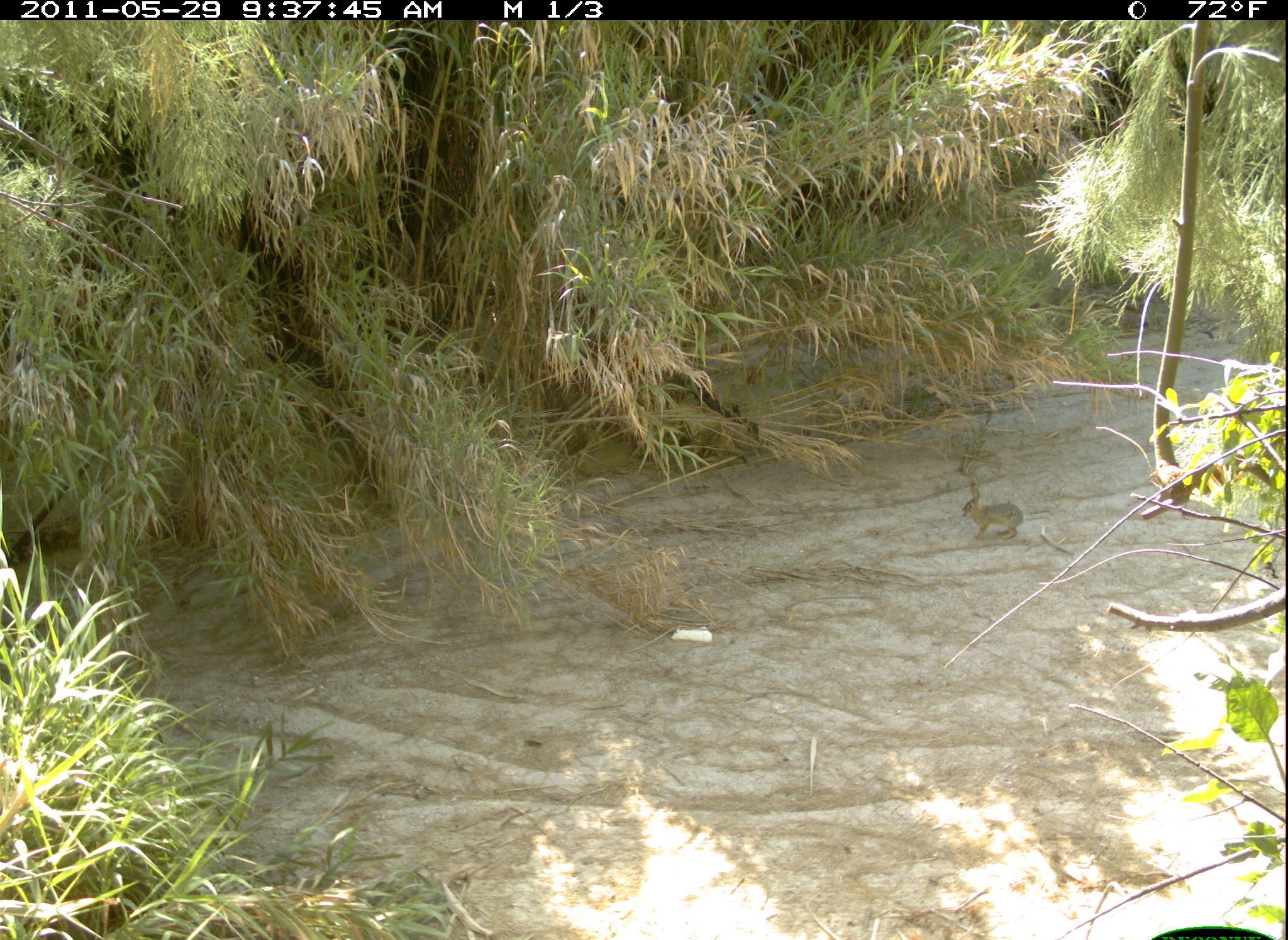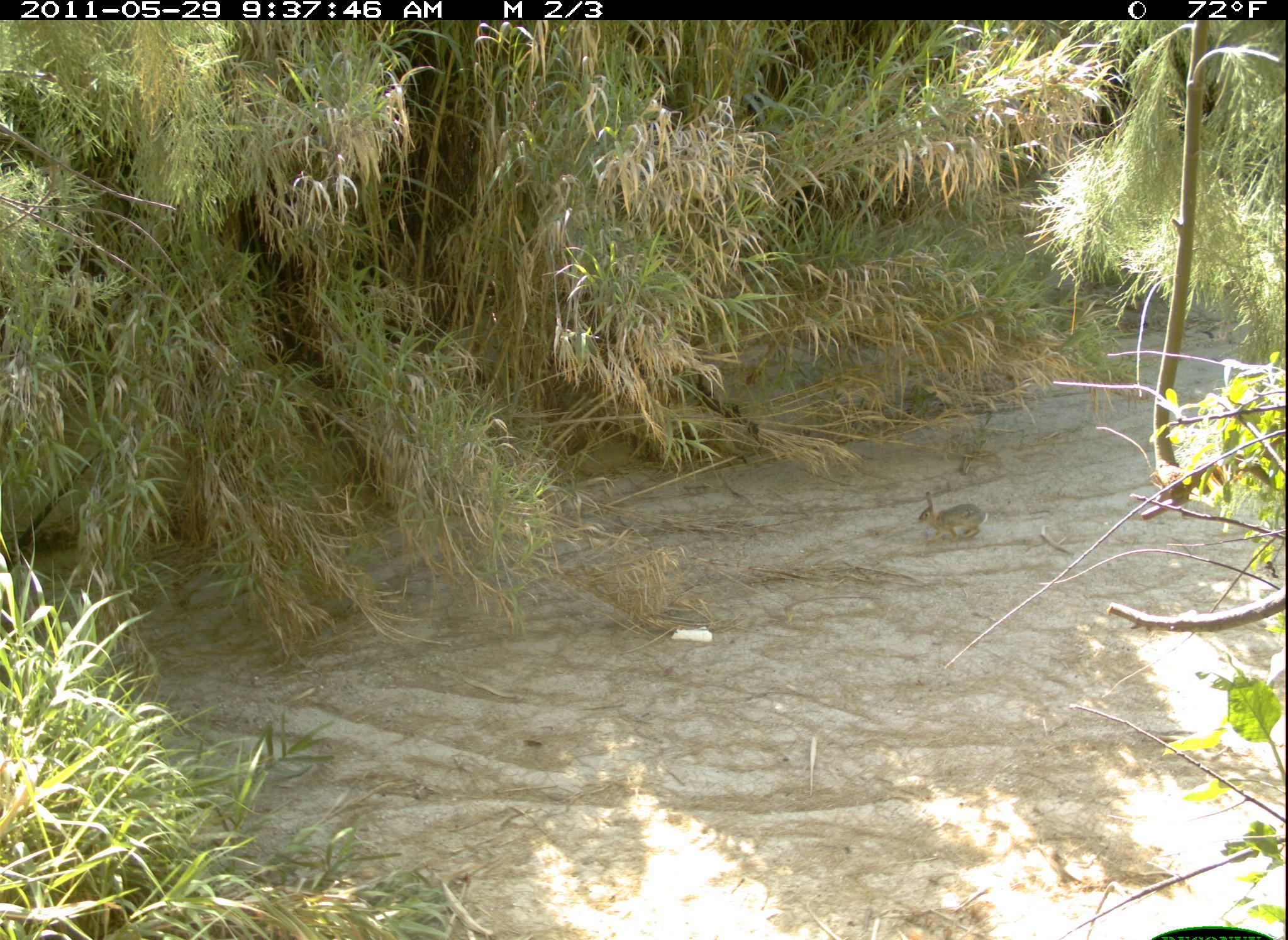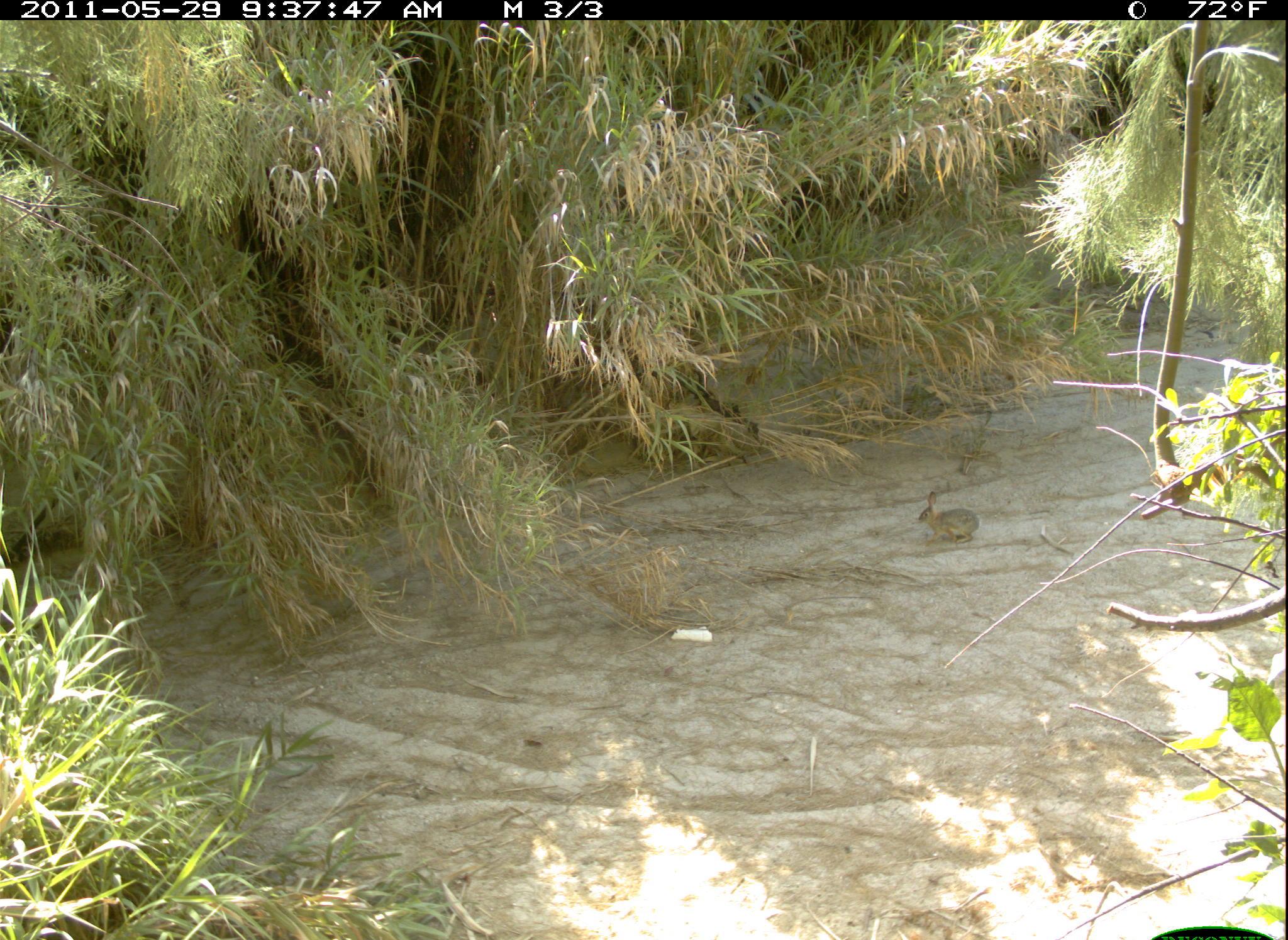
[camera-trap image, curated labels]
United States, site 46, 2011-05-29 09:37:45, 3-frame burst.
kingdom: Animalia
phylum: Chordata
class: Mammalia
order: Lagomorpha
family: Leporidae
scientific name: Leporidae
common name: rabbits and hares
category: rabbit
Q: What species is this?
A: Rabbit (rabbits and hares) (Leporidae).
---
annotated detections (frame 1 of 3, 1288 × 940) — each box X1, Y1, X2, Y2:
rabbit: 952, 474, 1035, 551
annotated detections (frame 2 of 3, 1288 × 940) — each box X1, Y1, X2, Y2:
rabbit: 886, 478, 1000, 556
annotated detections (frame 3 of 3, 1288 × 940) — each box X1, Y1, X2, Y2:
rabbit: 897, 480, 1003, 561